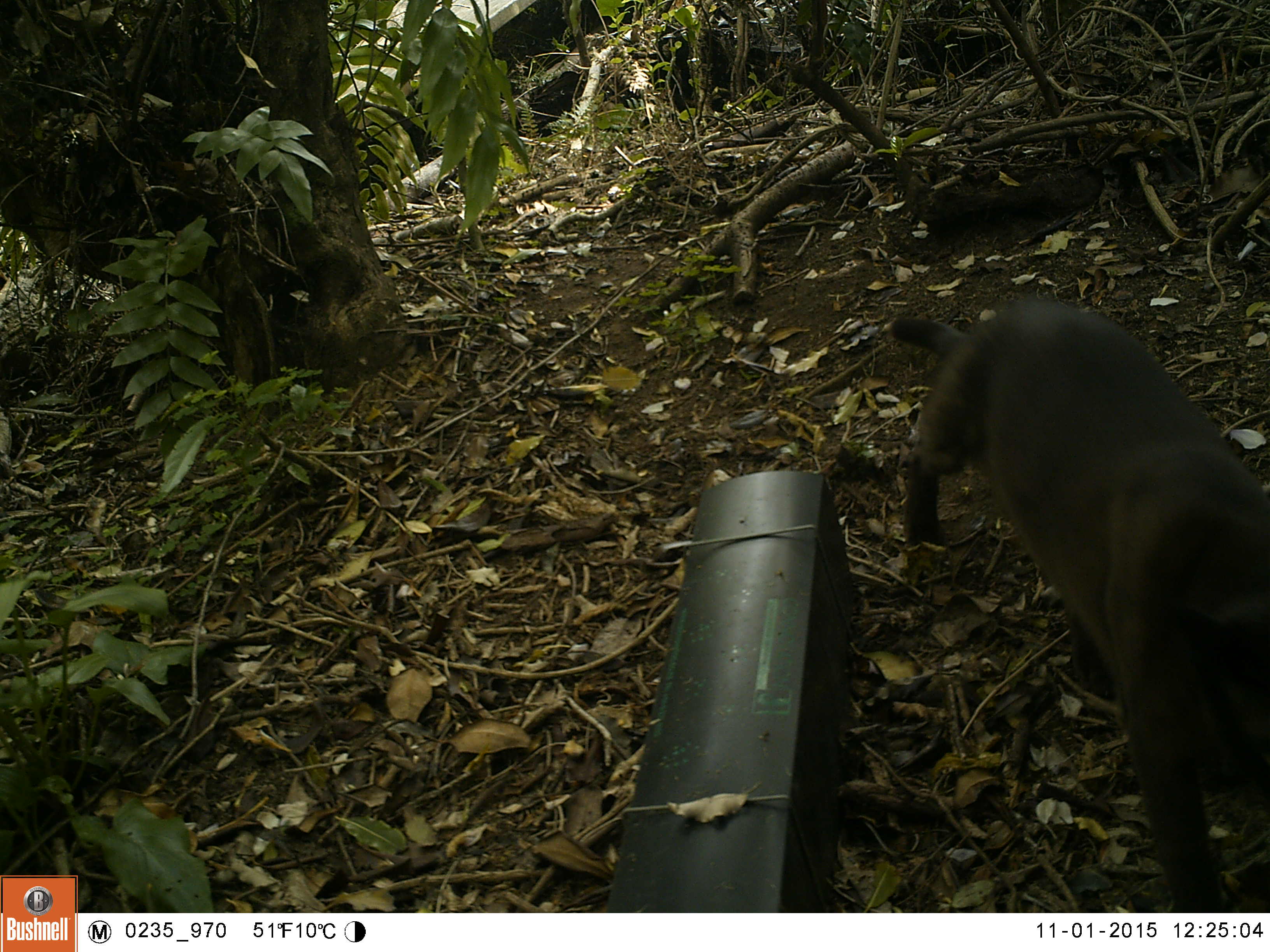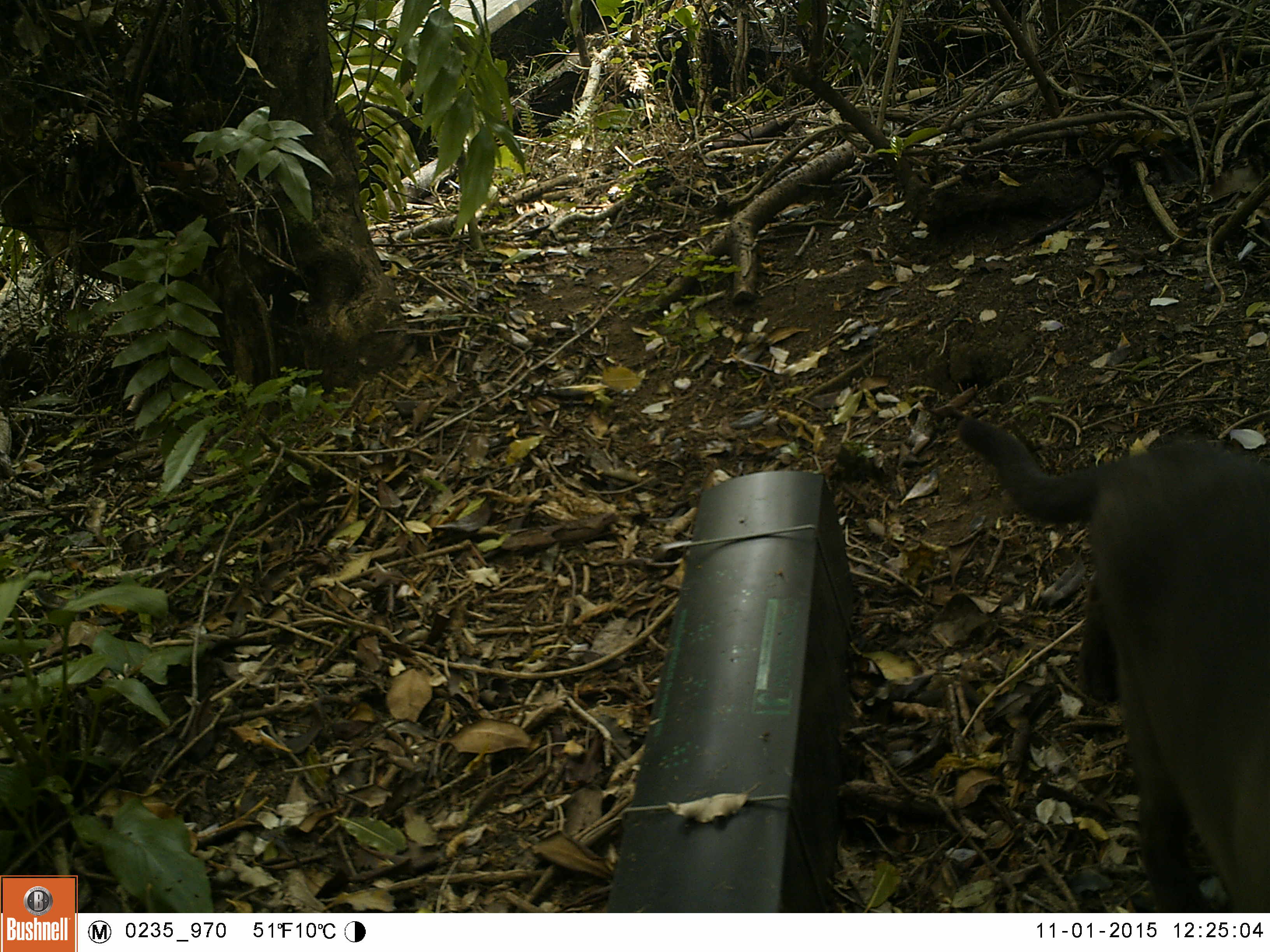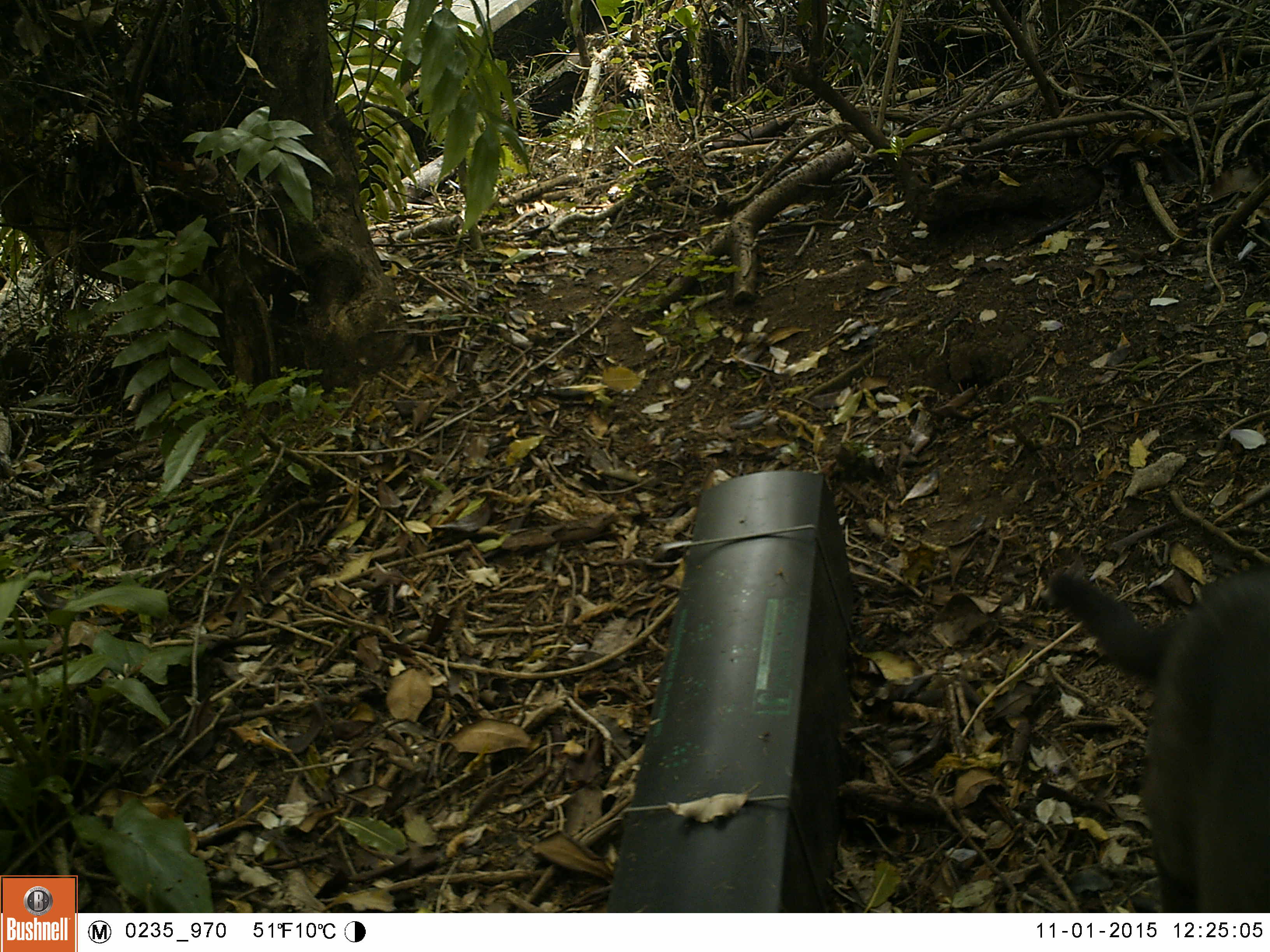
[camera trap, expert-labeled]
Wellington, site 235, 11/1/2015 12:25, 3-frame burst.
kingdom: Animalia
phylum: Chordata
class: Mammalia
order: Carnivora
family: Felidae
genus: Felis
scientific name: Felis catus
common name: cat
Cat (Felis catus).